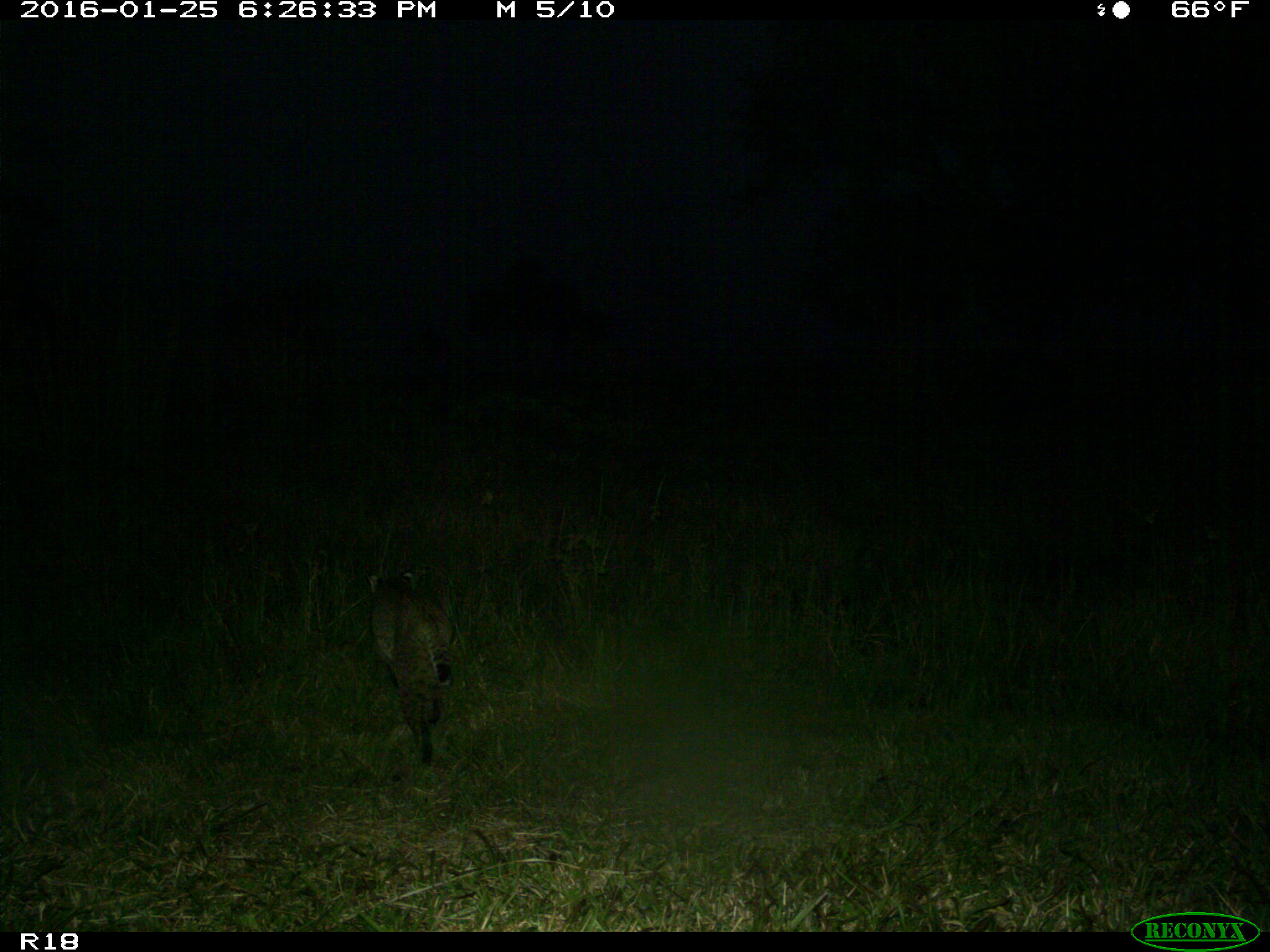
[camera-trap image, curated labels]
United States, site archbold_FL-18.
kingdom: Animalia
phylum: Chordata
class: Mammalia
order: Carnivora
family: Felidae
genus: Lynx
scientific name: Lynx rufus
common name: bobcat